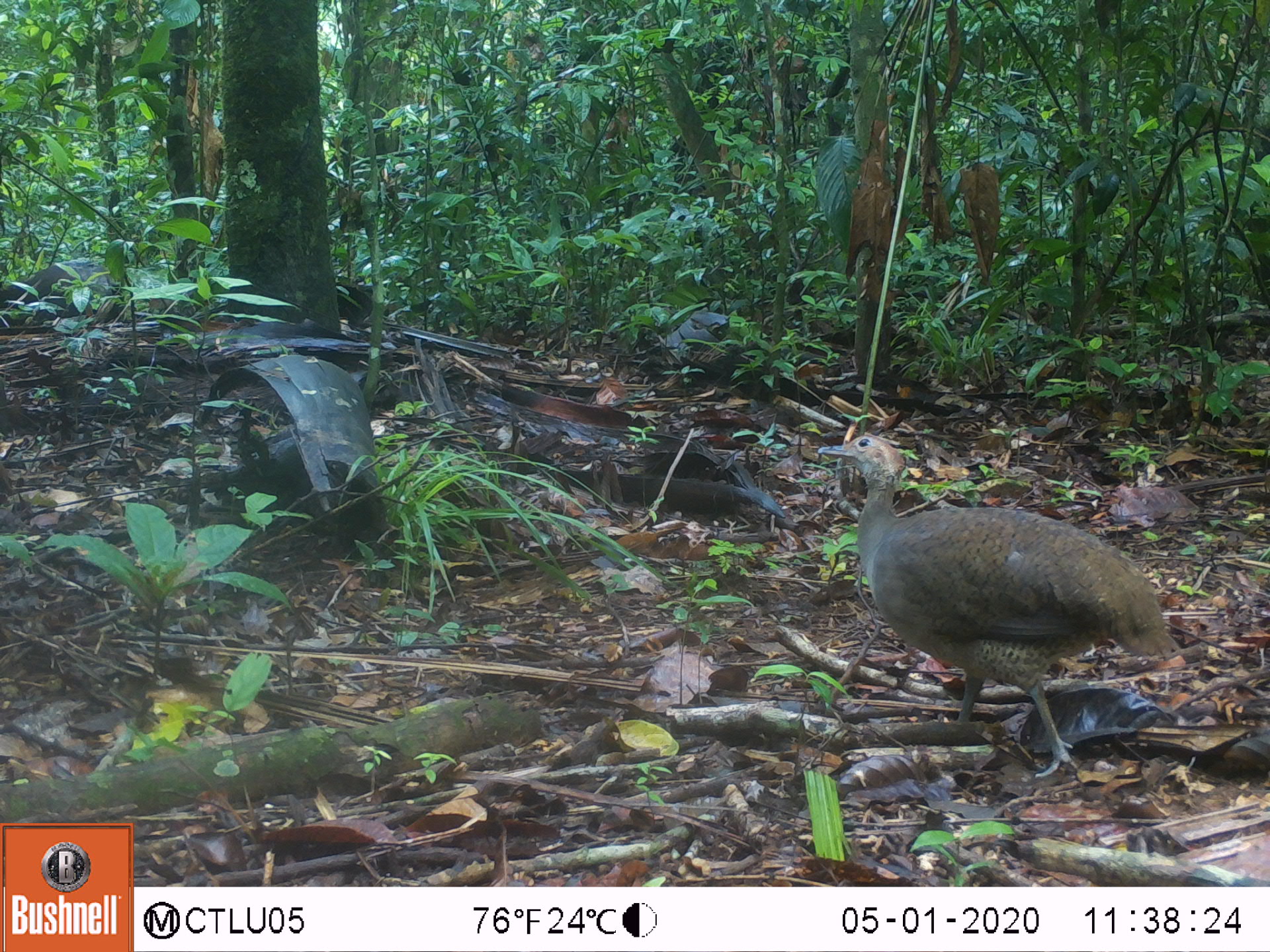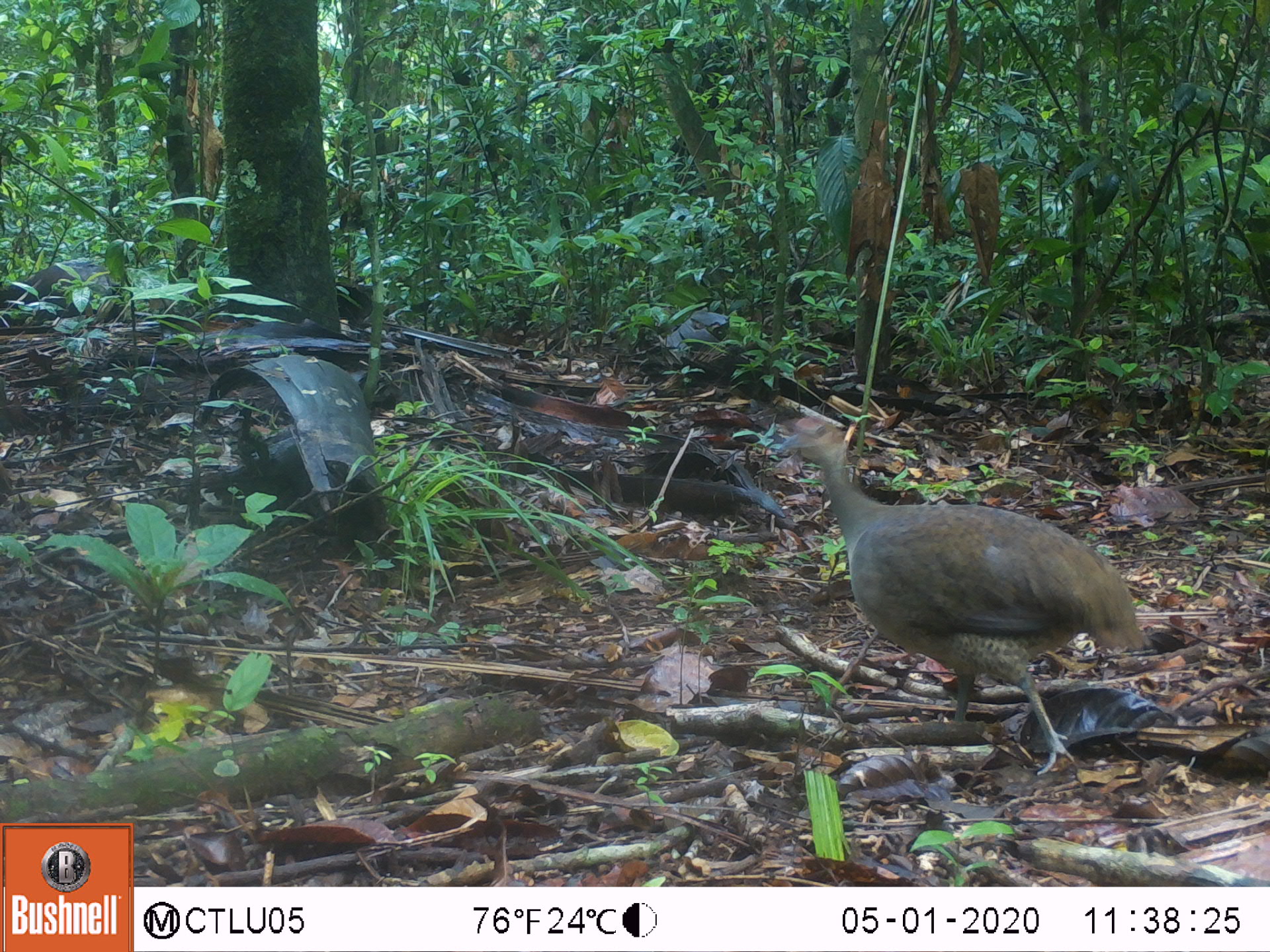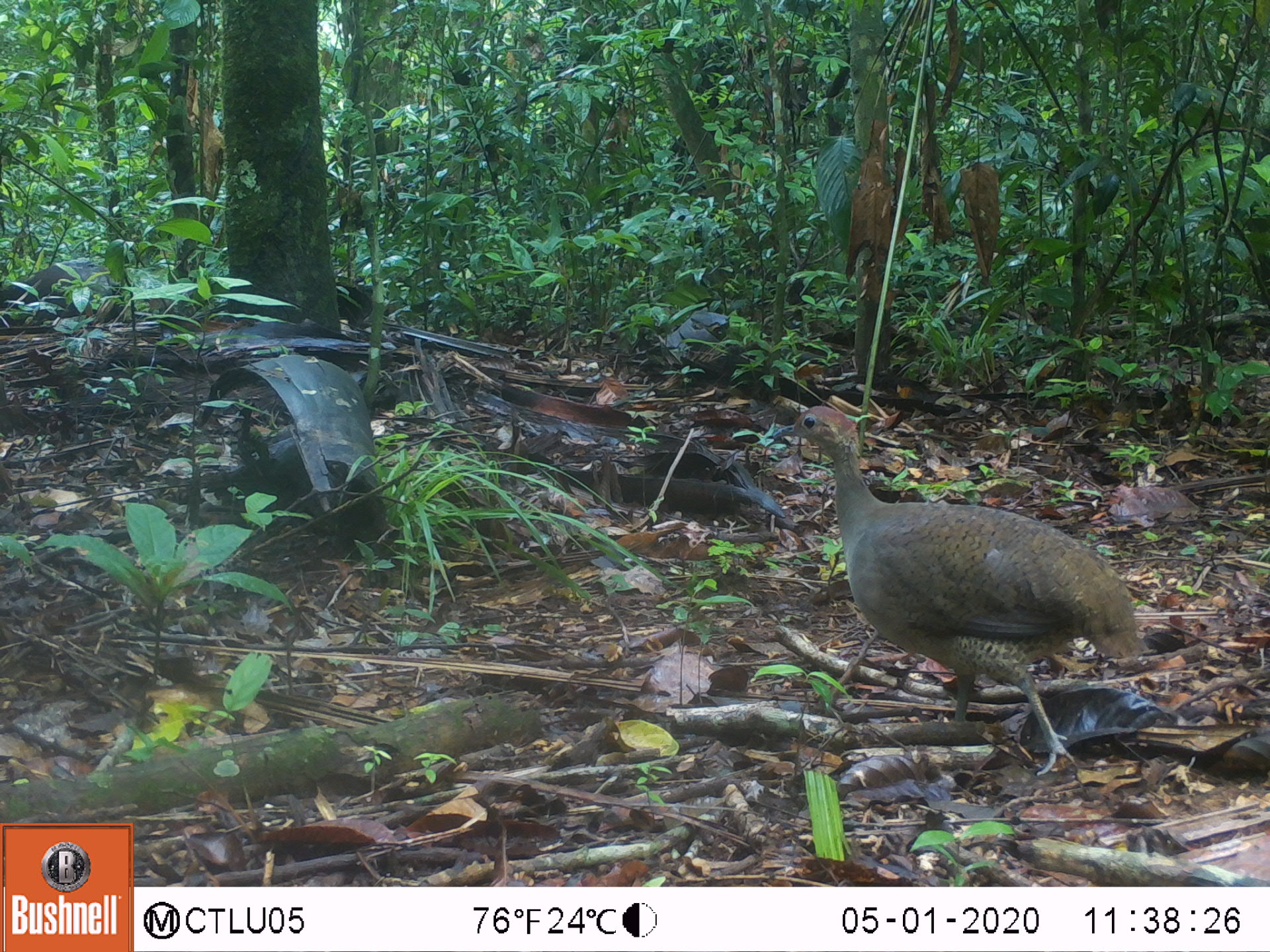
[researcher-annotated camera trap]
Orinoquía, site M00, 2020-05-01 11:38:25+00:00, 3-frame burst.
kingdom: Animalia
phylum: Chordata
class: Aves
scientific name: Aves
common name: bird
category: unknown bird